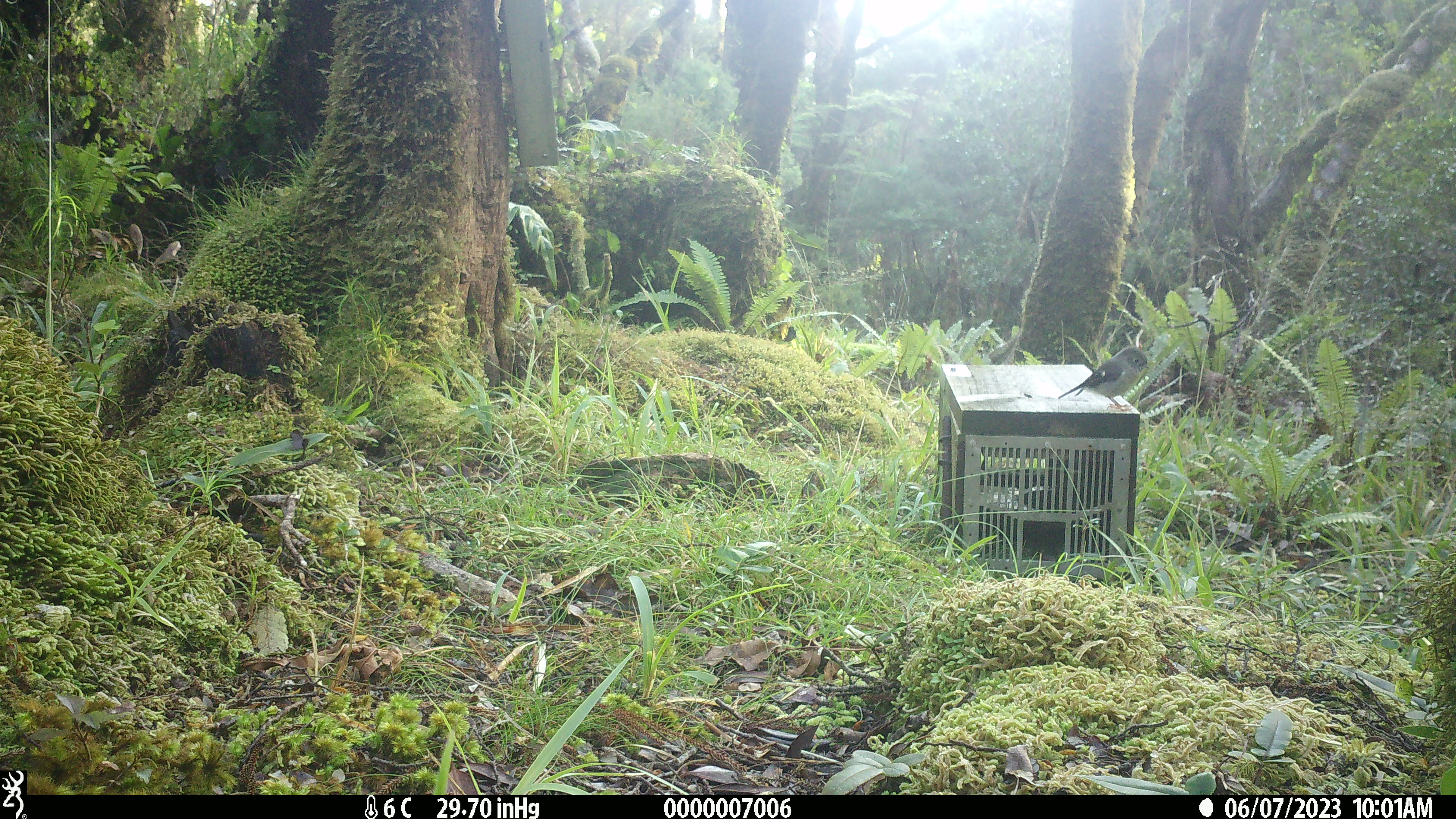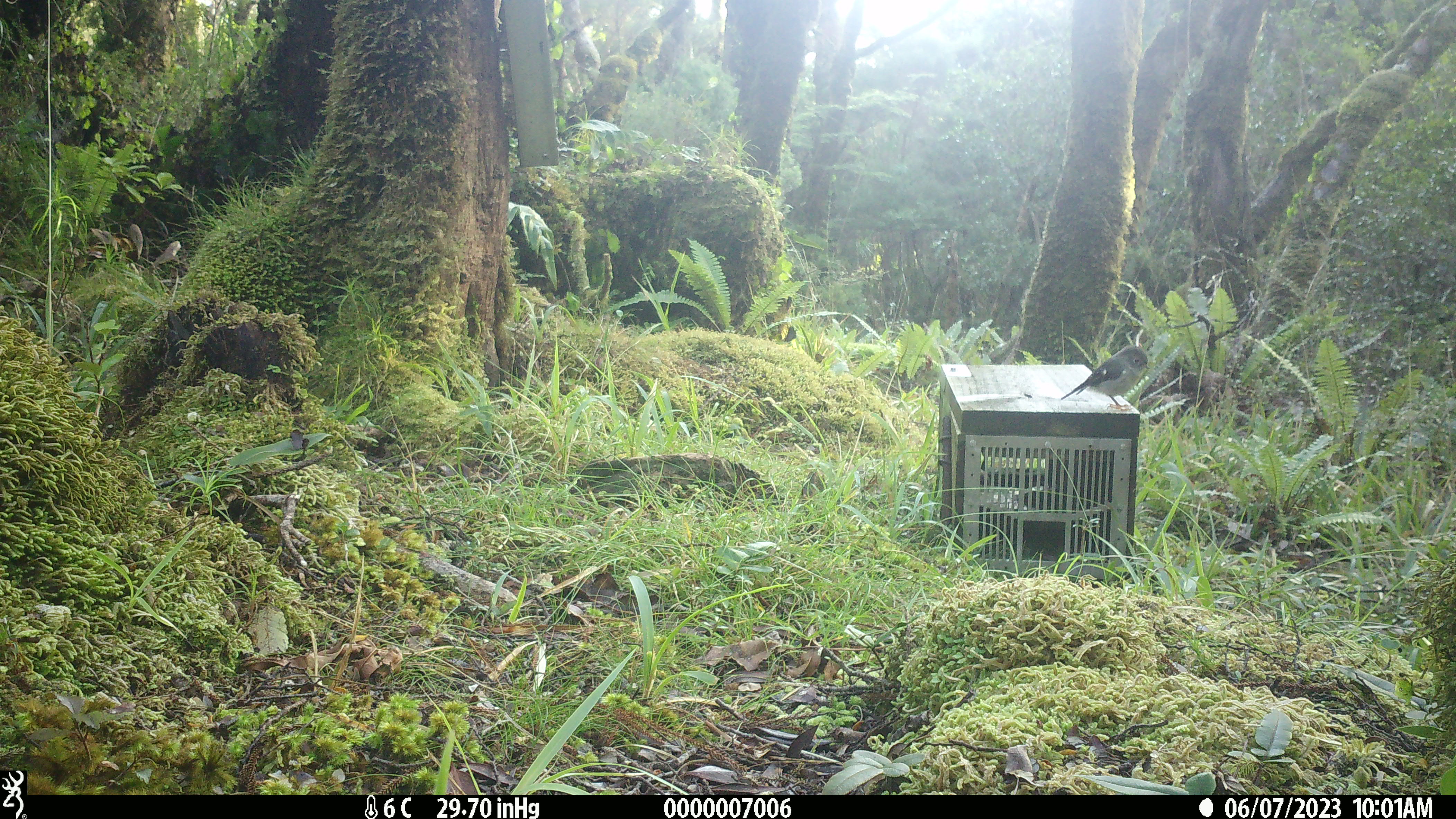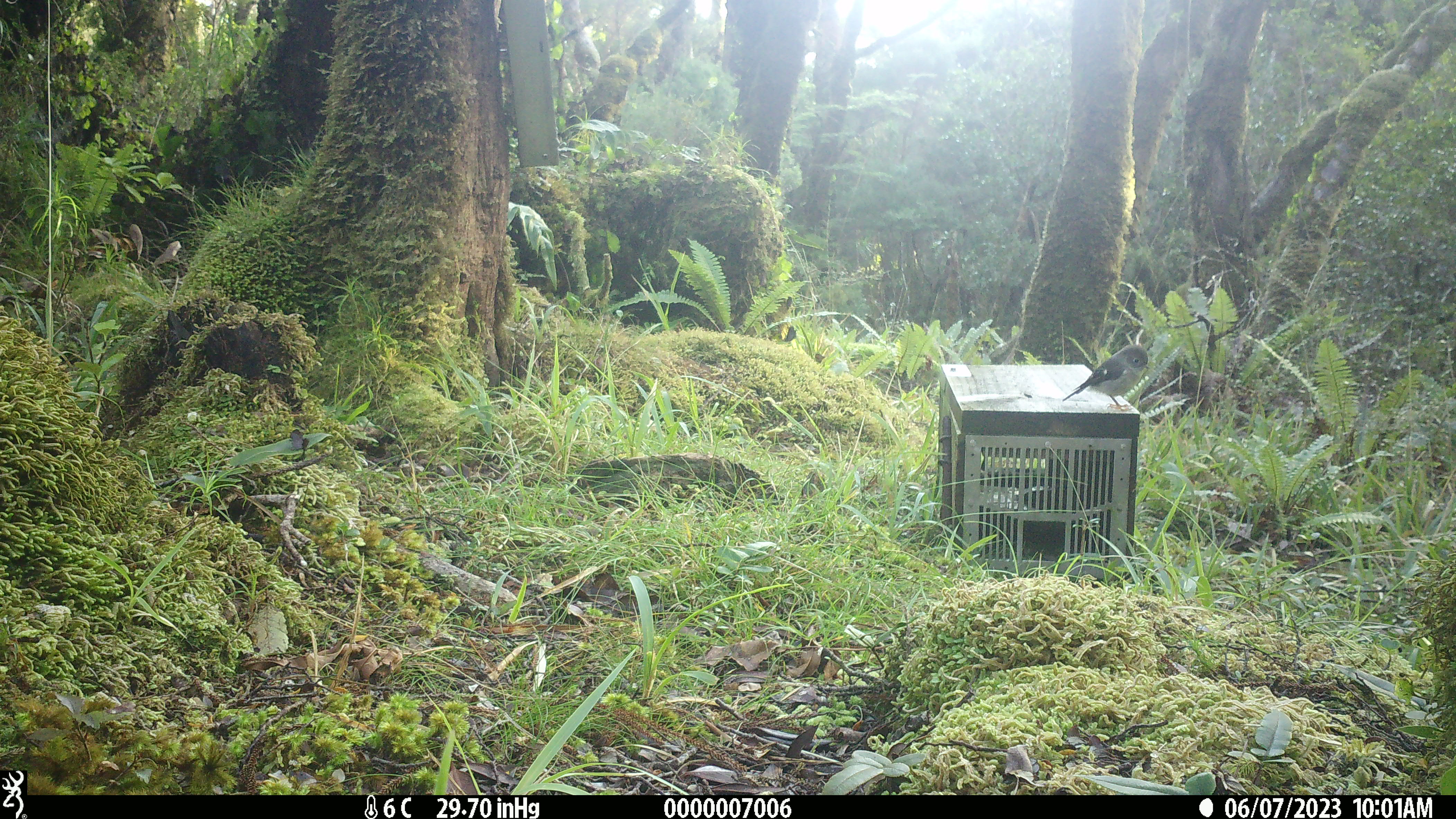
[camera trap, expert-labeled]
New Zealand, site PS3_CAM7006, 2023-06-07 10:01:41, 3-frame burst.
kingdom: Animalia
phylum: Chordata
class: Aves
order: Passeriformes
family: Petroicidae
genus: Petroica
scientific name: Petroica macrocephala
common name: tomtit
Tomtit (Petroica macrocephala).